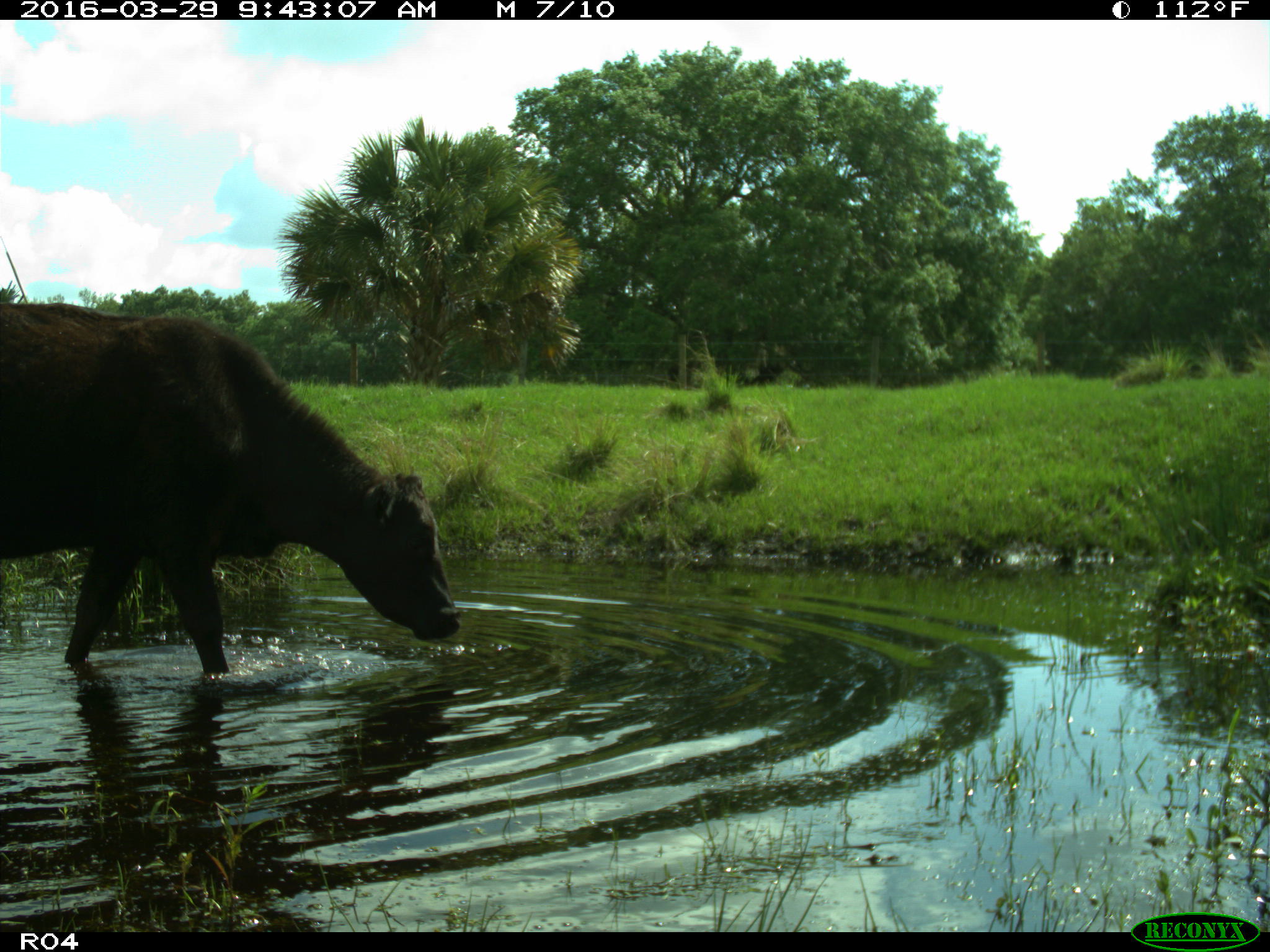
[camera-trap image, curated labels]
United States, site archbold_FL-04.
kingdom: Animalia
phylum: Chordata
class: Mammalia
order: Artiodactyla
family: Bovidae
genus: Bos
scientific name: Bos taurus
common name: domestic cow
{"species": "Bos taurus (domestic cow)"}